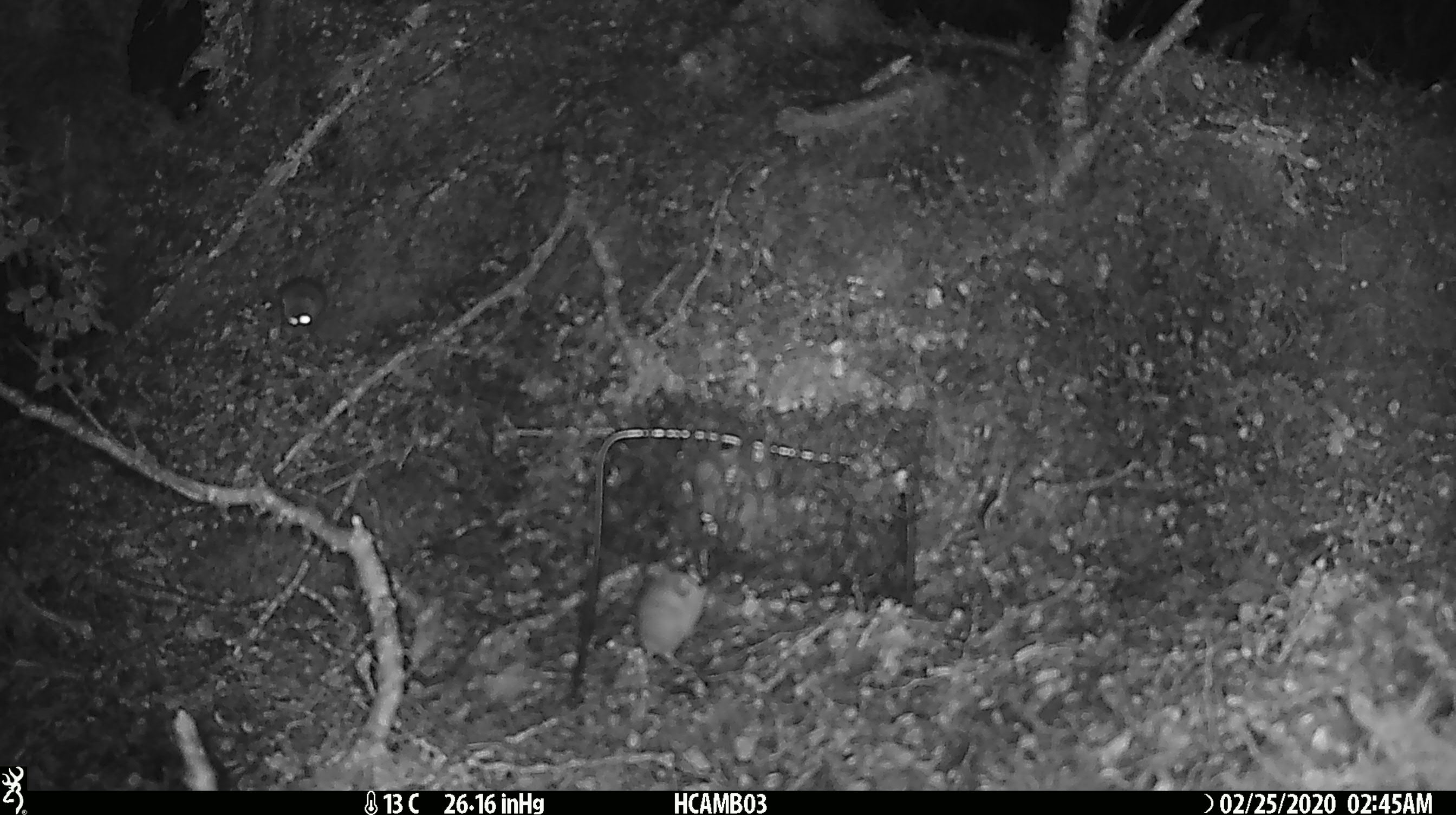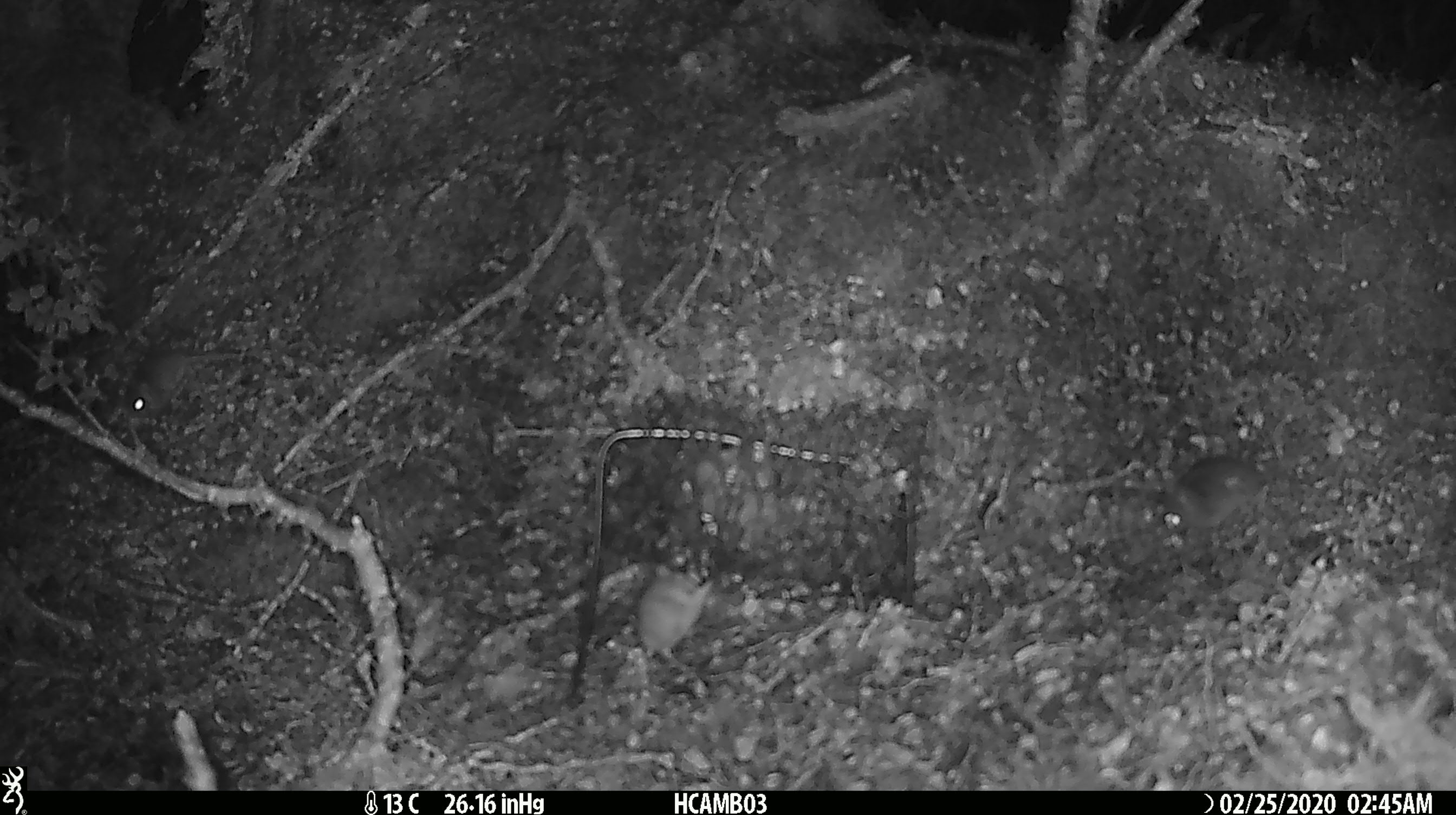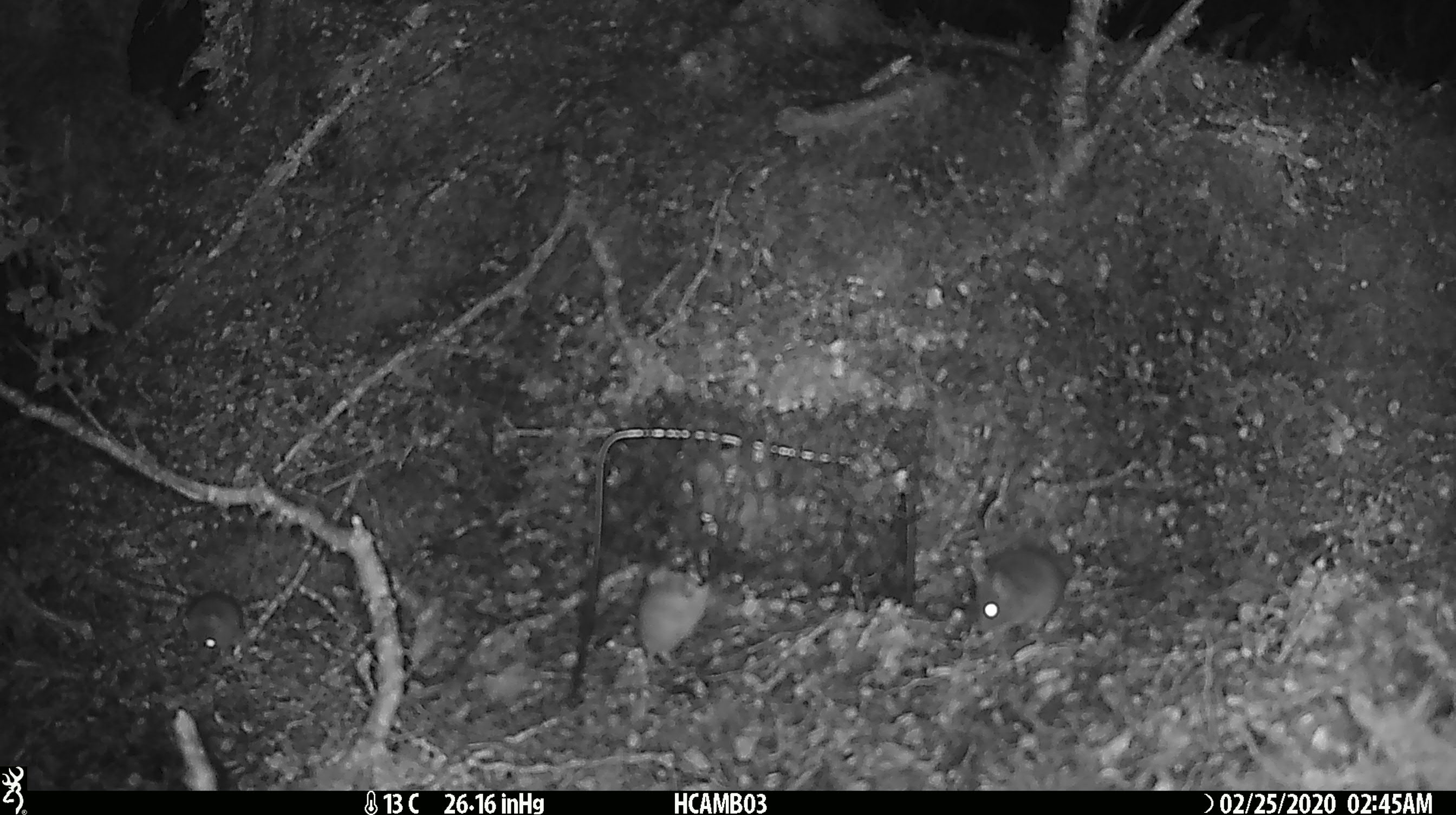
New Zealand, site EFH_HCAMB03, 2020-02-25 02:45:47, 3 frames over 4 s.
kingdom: Animalia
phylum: Chordata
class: Mammalia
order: Rodentia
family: Muridae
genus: Mus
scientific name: Mus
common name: mouse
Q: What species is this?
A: Mouse (Mus).